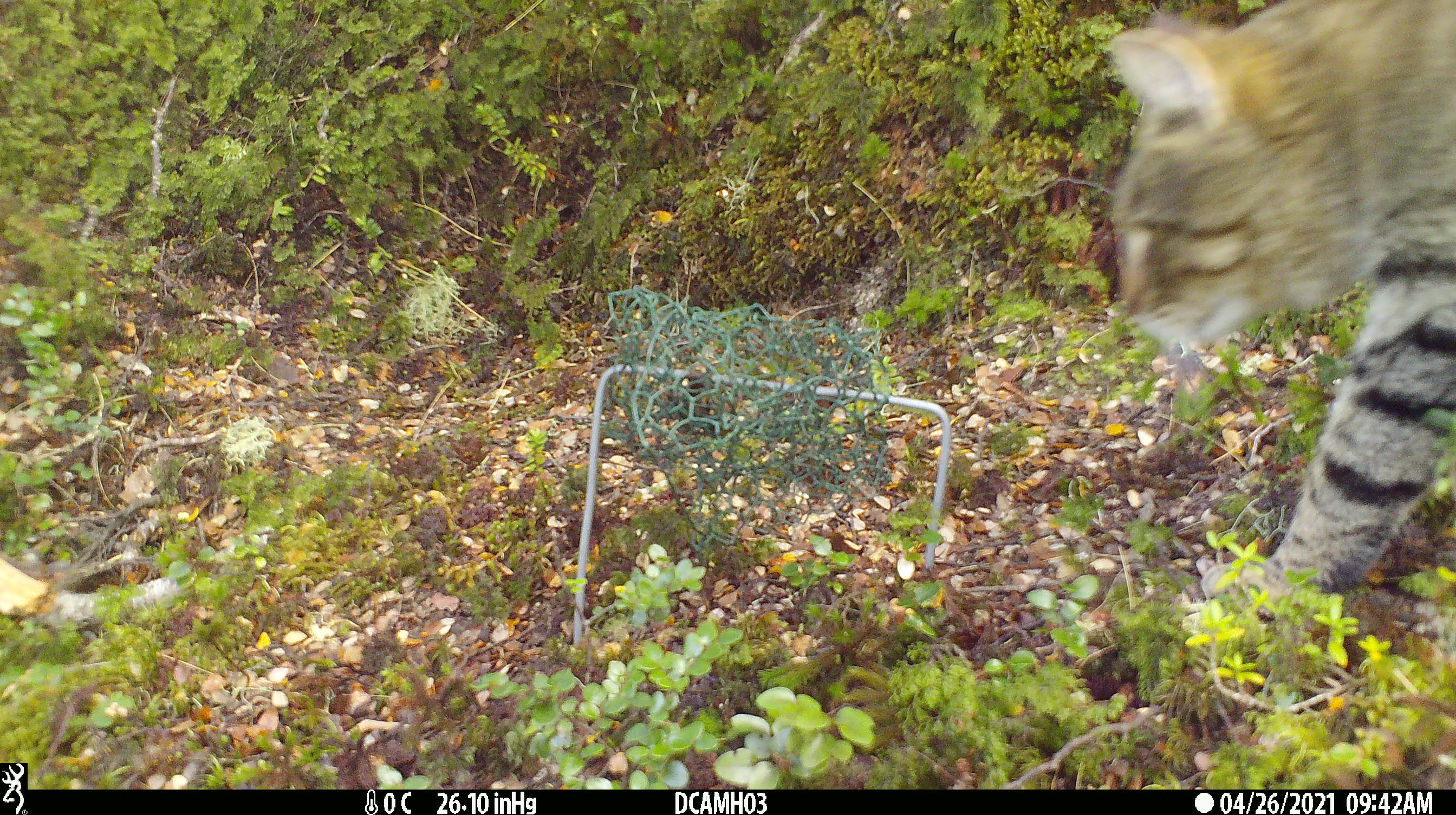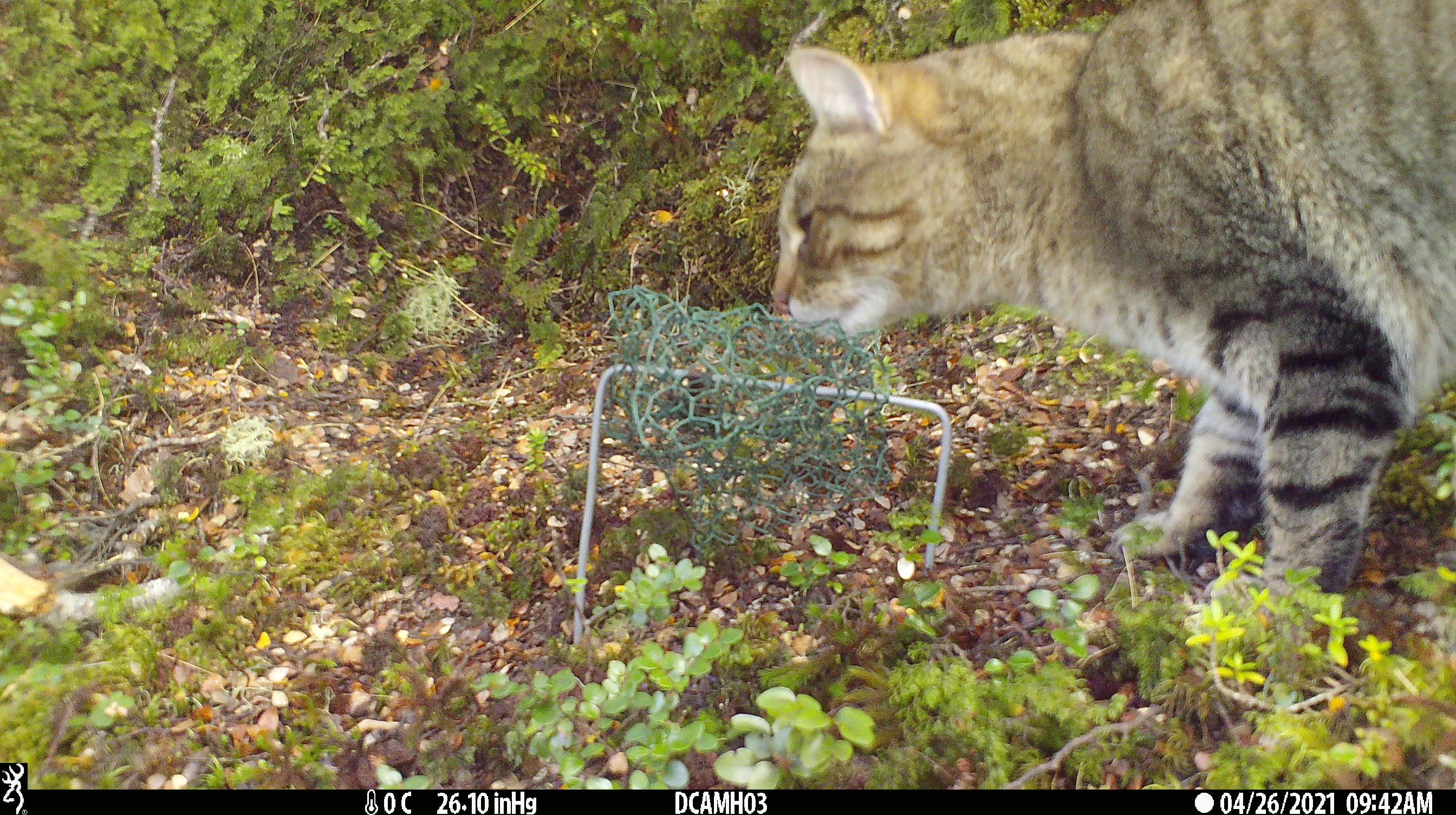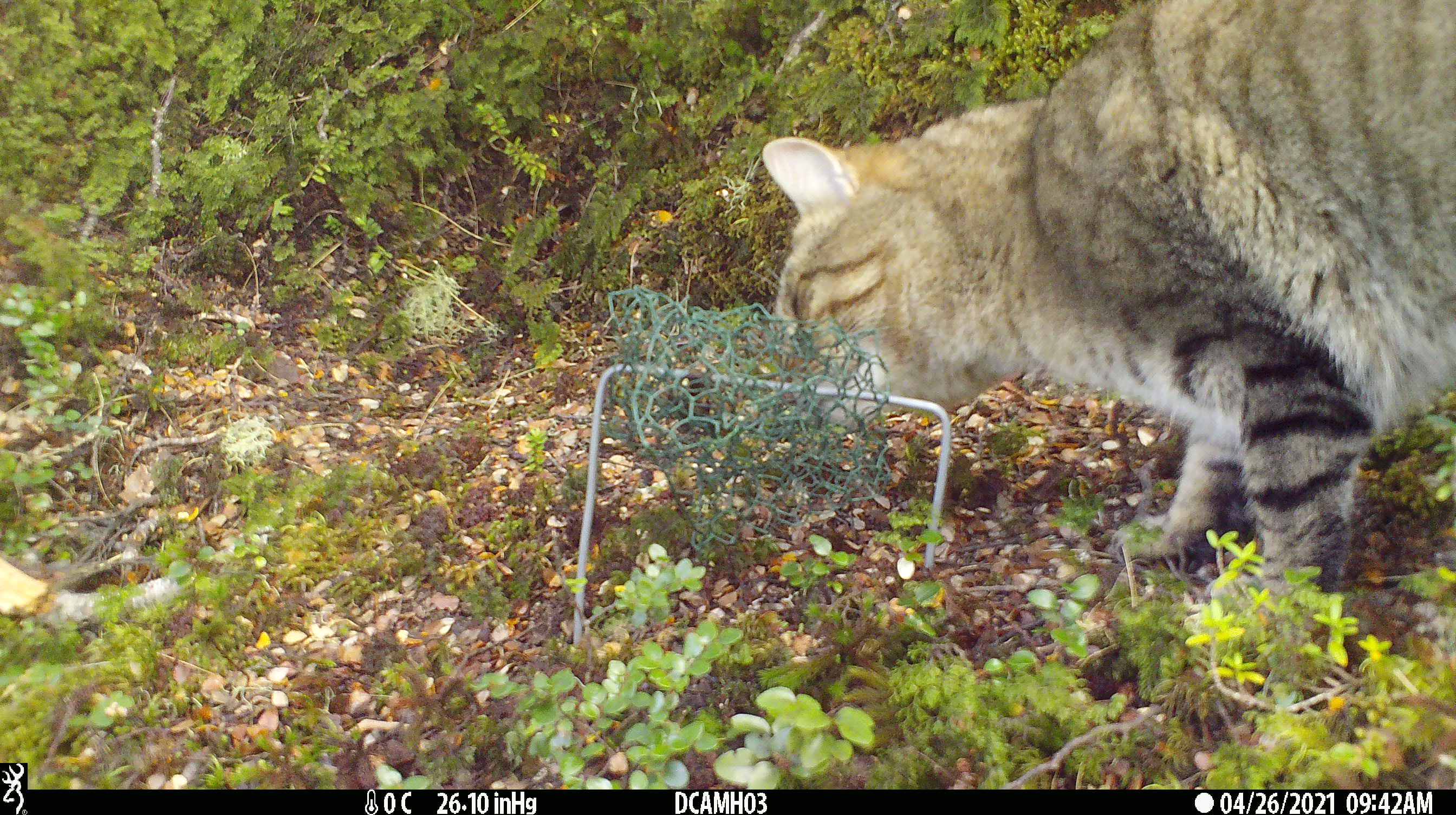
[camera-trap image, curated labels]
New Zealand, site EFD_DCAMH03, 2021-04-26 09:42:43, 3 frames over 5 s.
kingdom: Animalia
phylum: Chordata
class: Mammalia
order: Carnivora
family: Felidae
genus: Felis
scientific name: Felis catus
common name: domestic cat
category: cat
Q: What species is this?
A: Cat (domestic cat) (Felis catus).